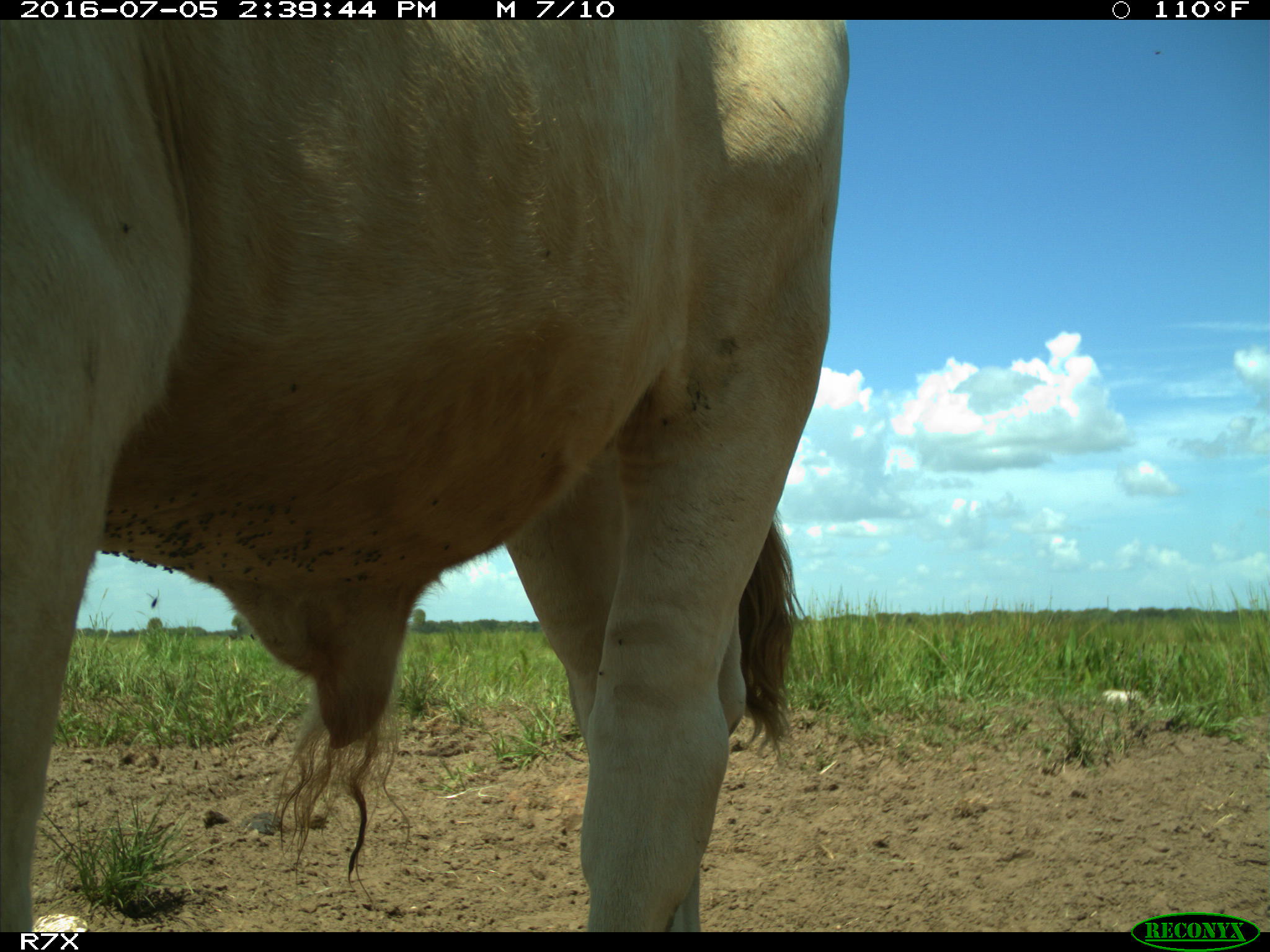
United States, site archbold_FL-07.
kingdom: Animalia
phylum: Chordata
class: Mammalia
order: Artiodactyla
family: Bovidae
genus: Bos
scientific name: Bos taurus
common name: domestic cow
Bos taurus (domestic cow).